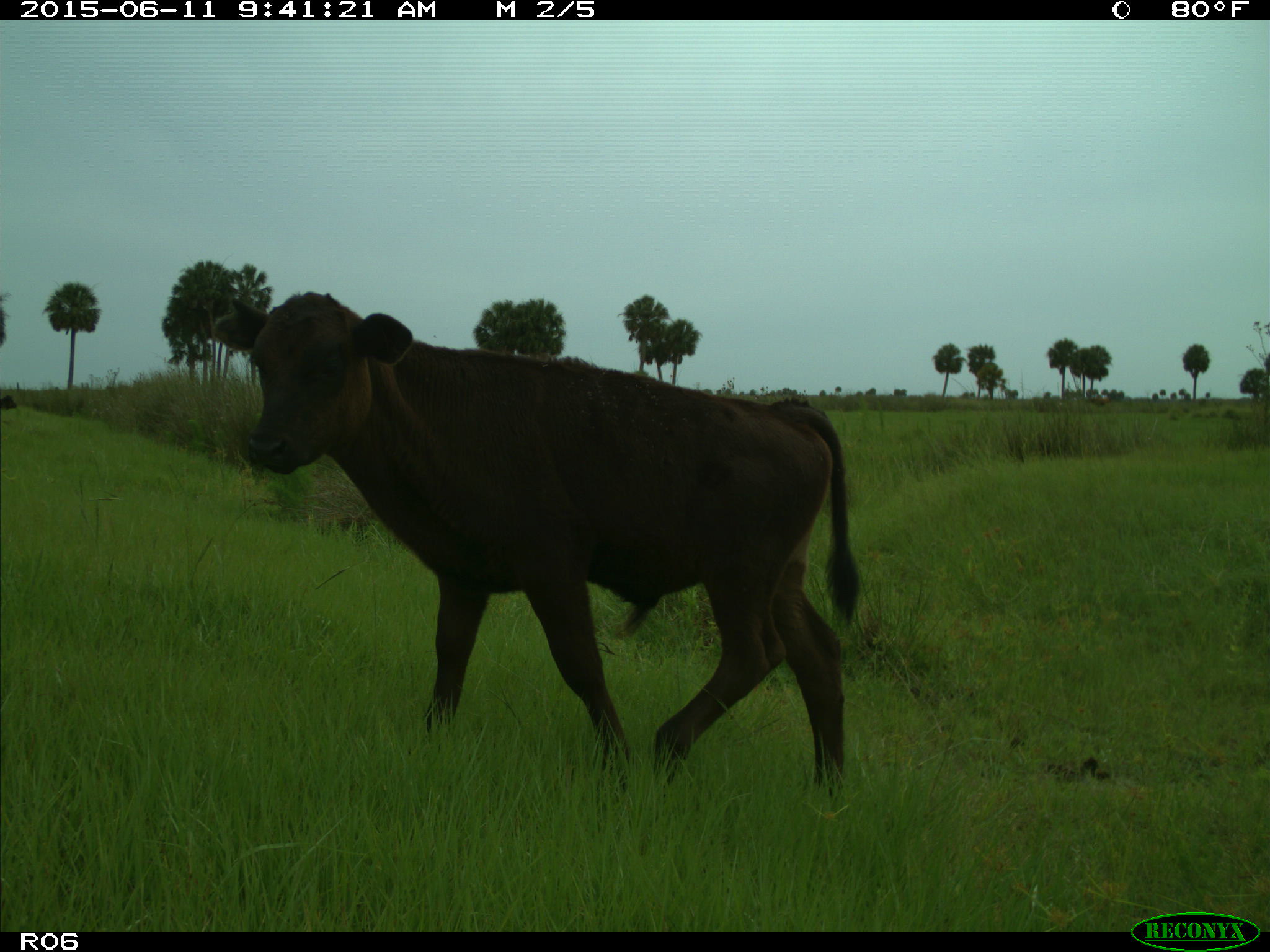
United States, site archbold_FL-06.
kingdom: Animalia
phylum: Chordata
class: Mammalia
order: Artiodactyla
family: Bovidae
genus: Bos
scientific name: Bos taurus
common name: domestic cow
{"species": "Bos taurus (domestic cow)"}